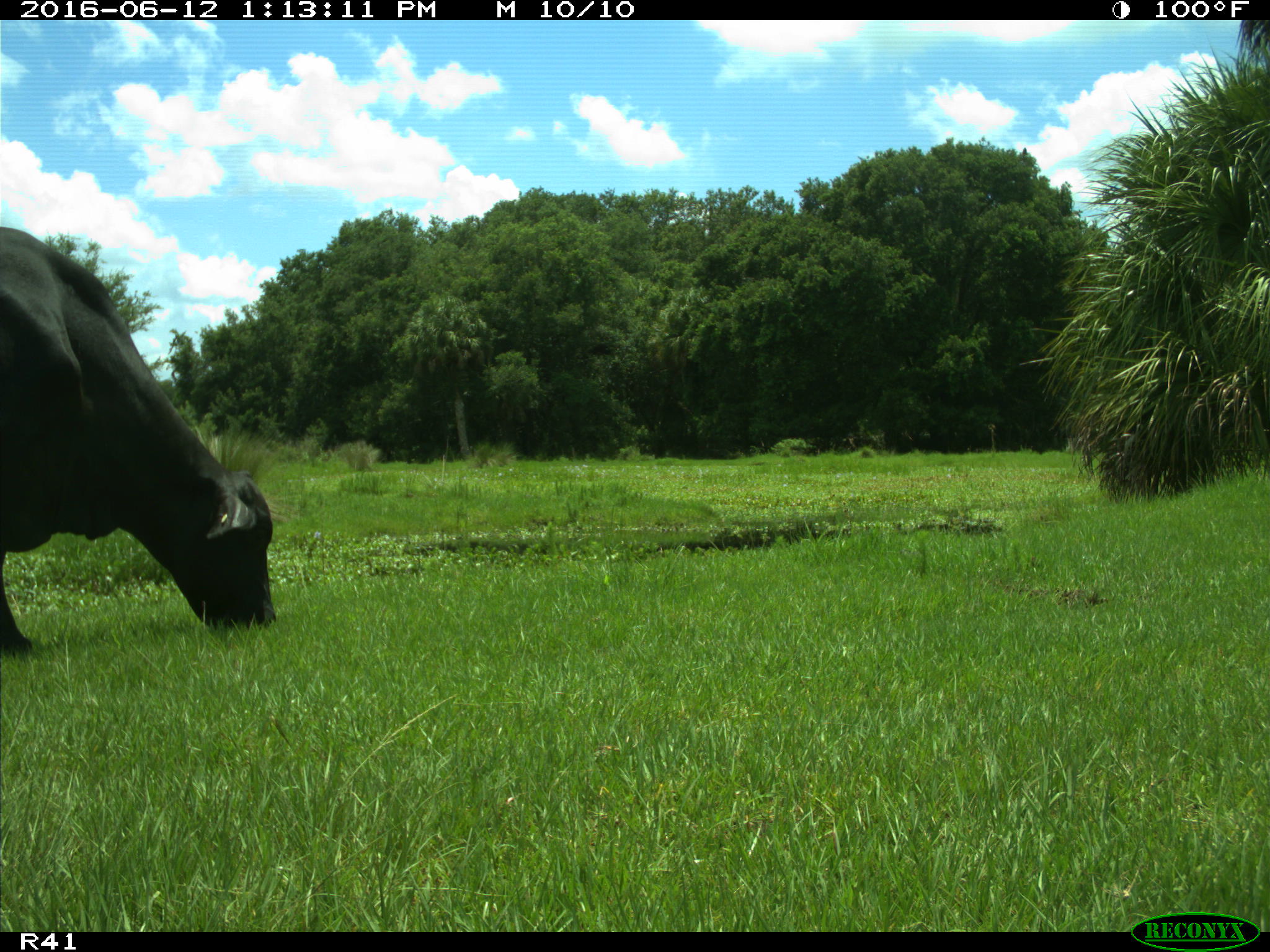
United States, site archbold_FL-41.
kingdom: Animalia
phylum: Chordata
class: Mammalia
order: Artiodactyla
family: Bovidae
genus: Bos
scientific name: Bos taurus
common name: domestic cow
Bos taurus (domestic cow).